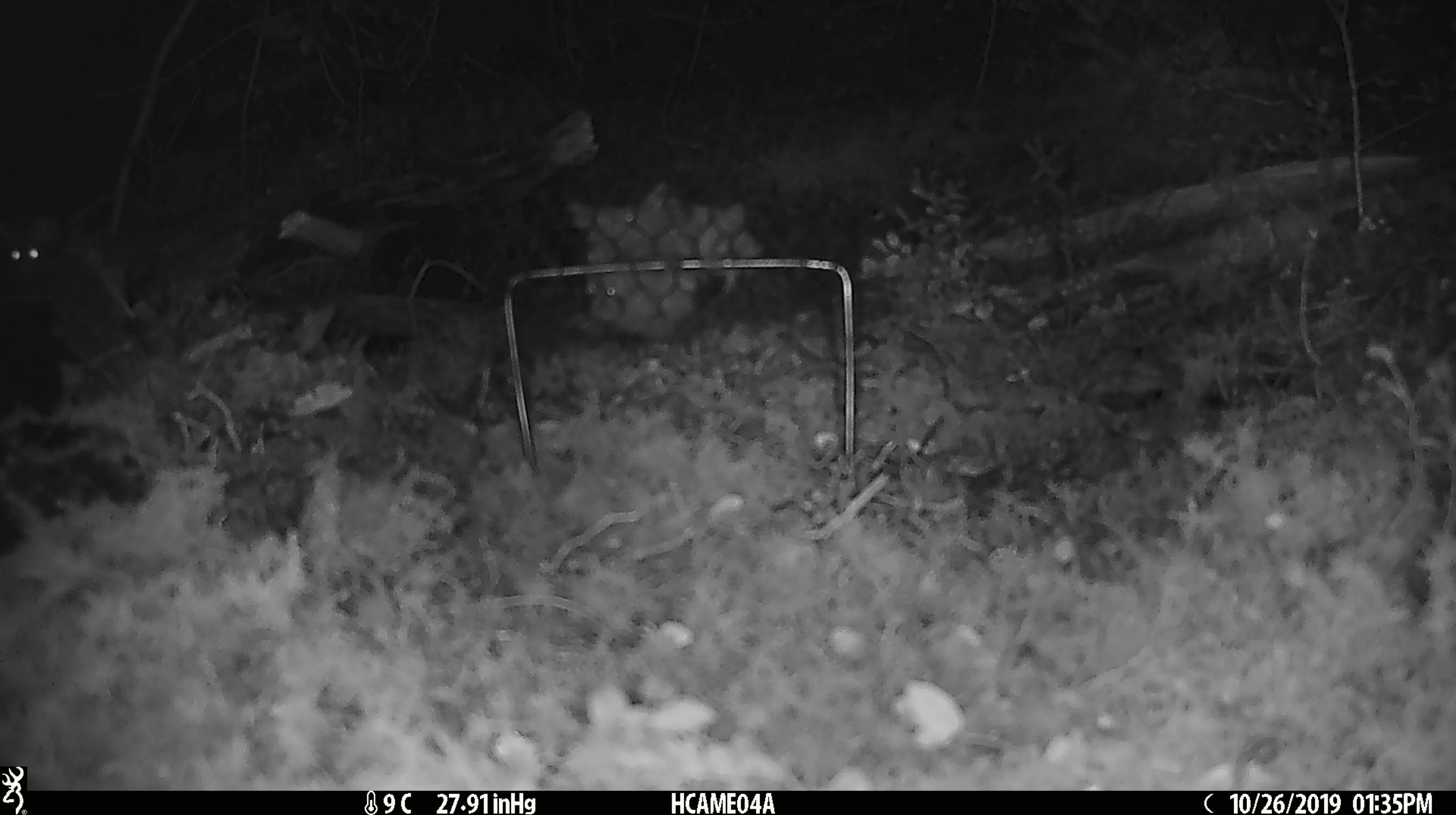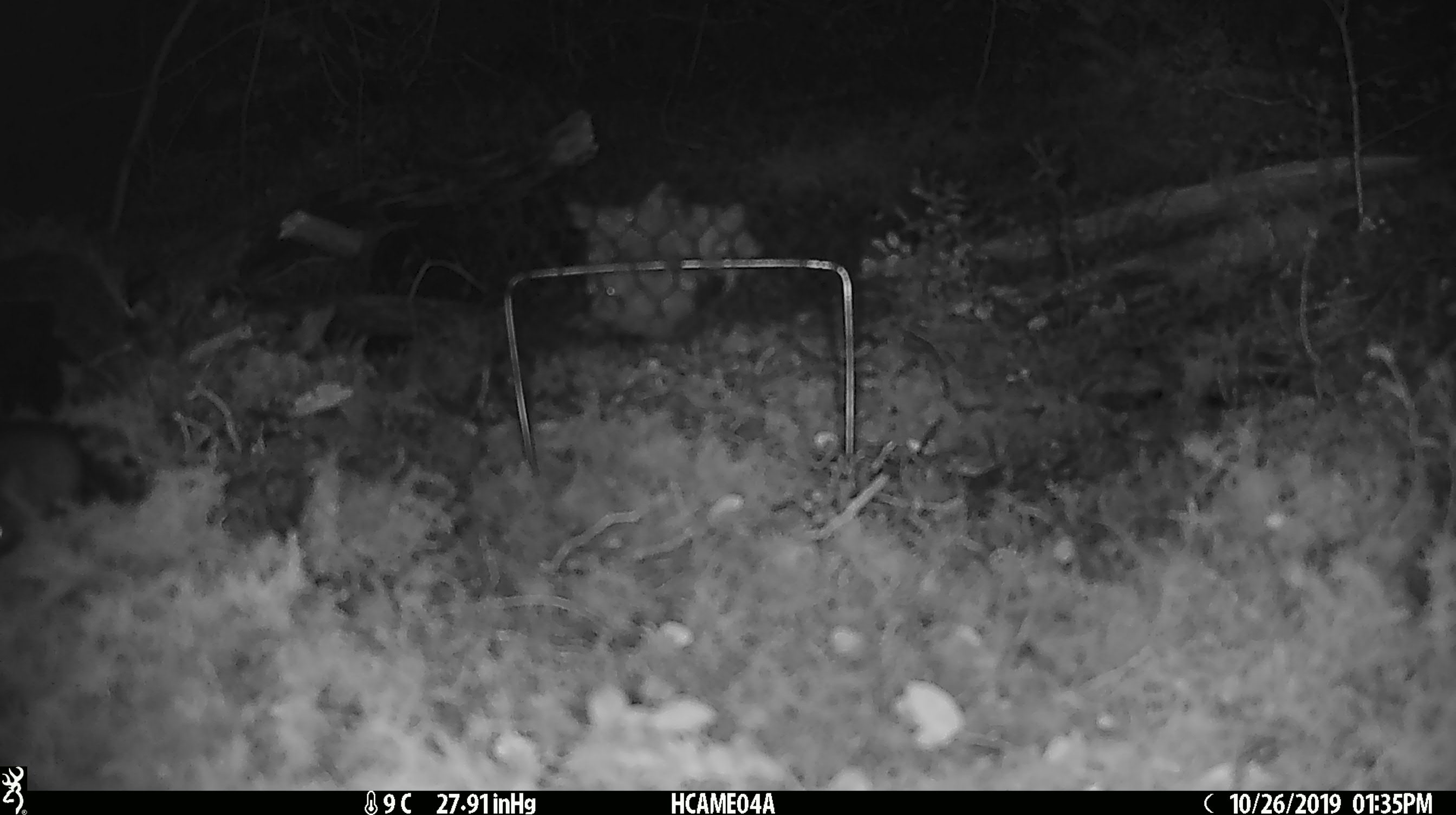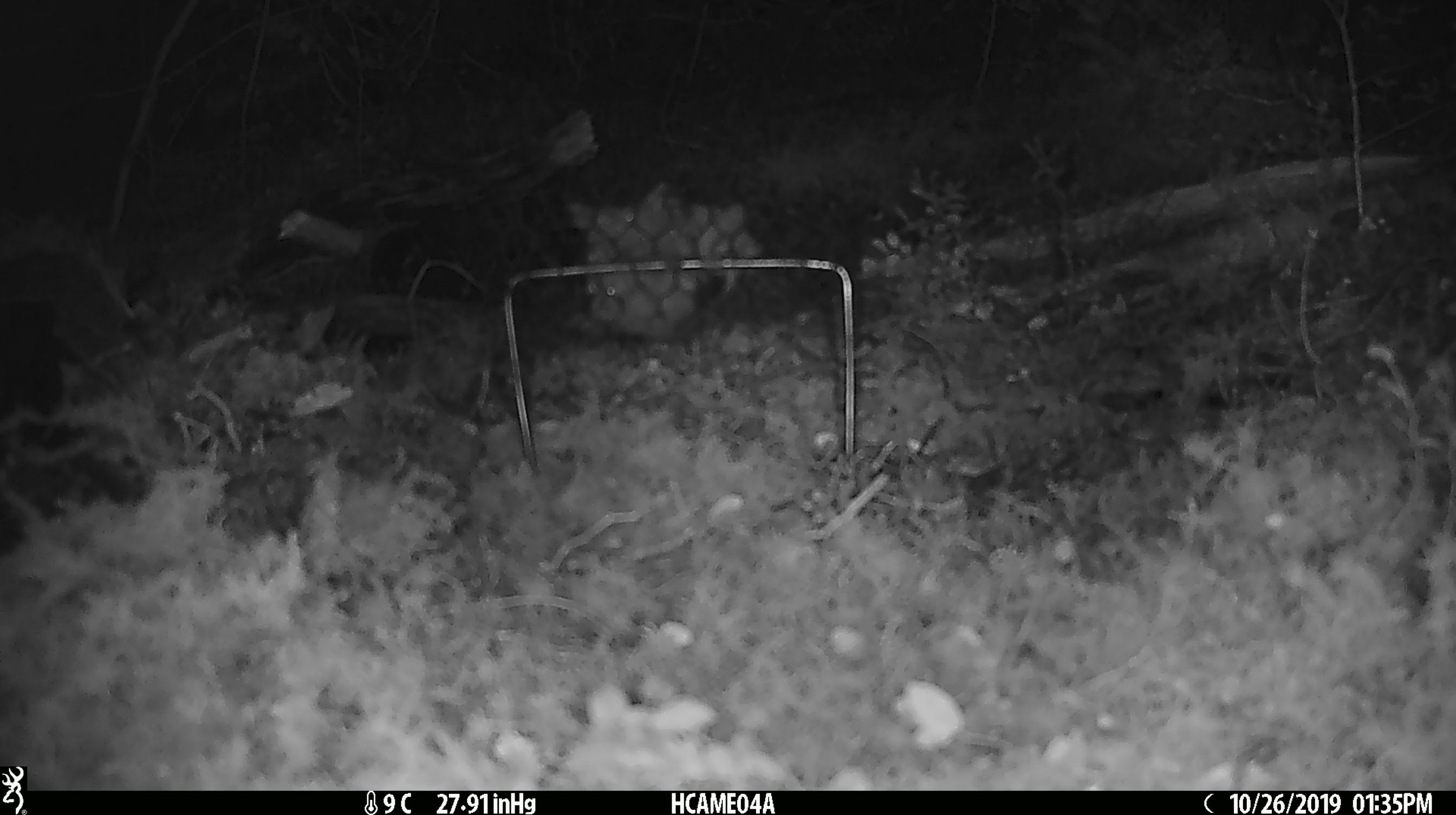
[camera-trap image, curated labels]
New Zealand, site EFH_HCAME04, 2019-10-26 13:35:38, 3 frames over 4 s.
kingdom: Animalia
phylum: Chordata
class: Mammalia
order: Rodentia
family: Muridae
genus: Mus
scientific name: Mus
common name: mouse